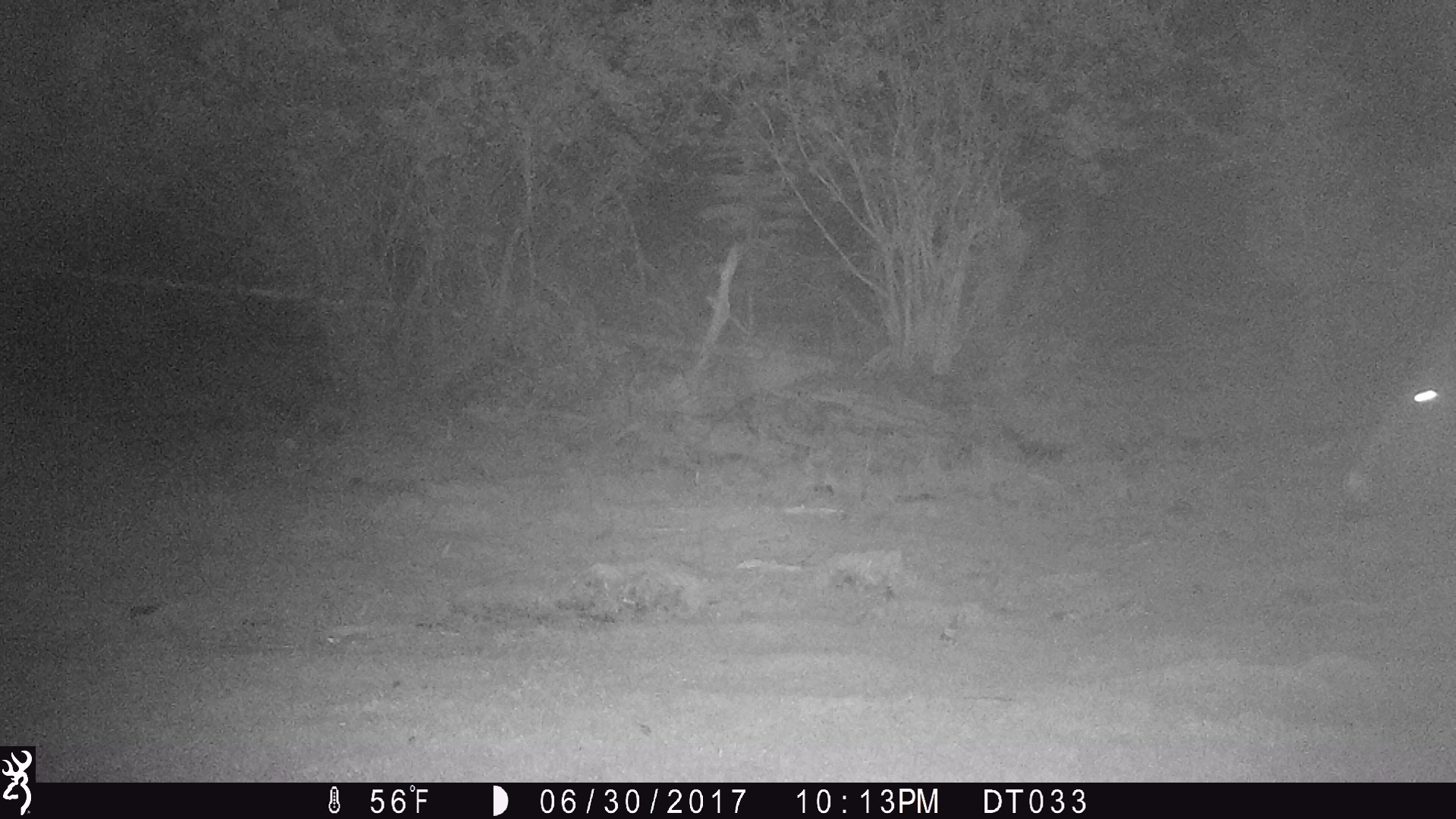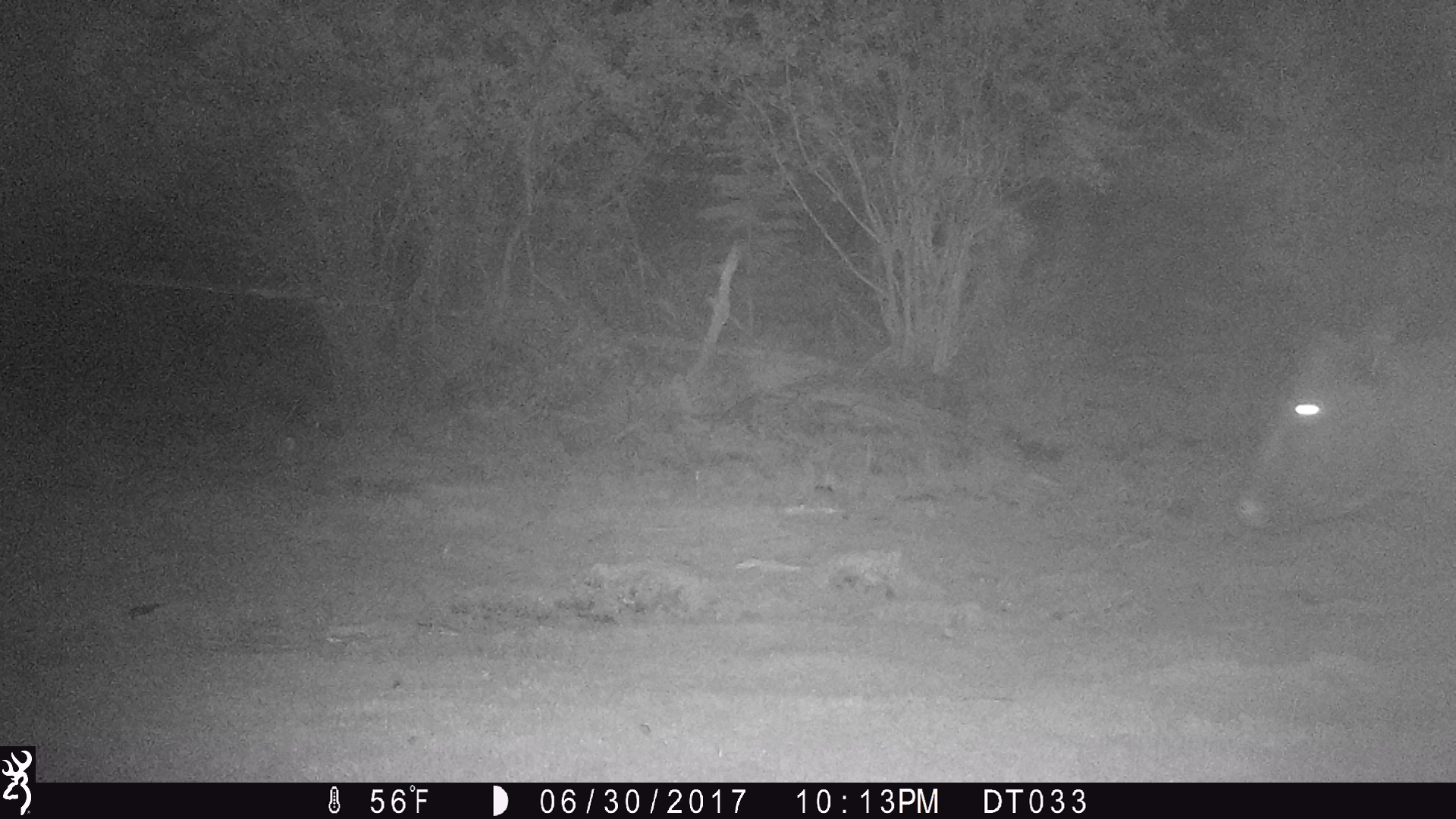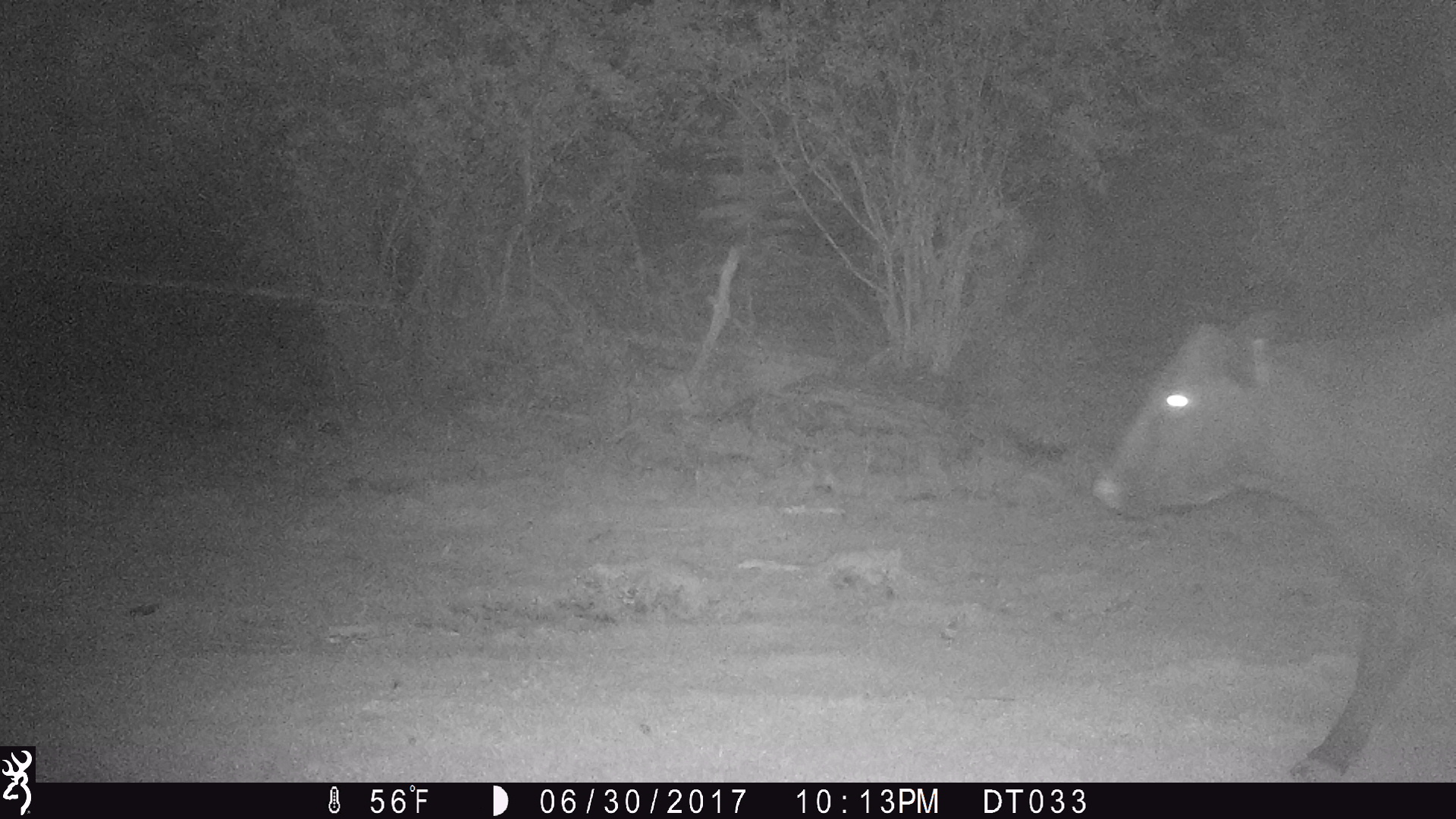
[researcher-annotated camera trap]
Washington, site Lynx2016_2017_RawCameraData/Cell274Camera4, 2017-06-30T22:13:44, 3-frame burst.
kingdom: Animalia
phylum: Chordata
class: Mammalia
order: Artiodactyla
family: Bovidae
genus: Bos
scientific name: Bos taurus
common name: domestic cattle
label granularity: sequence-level